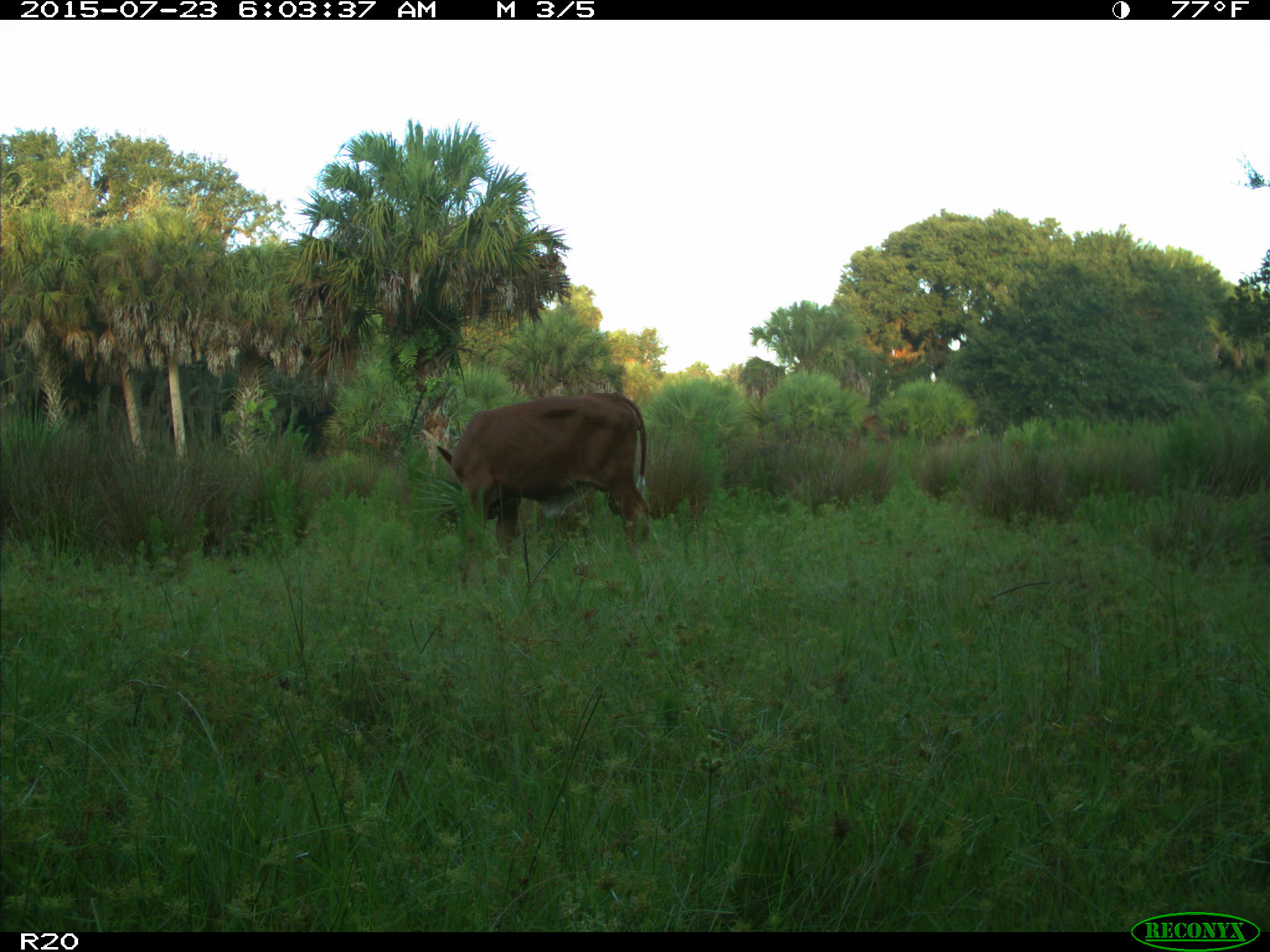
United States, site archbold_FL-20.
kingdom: Animalia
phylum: Chordata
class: Mammalia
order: Artiodactyla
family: Bovidae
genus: Bos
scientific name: Bos taurus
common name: domestic cow